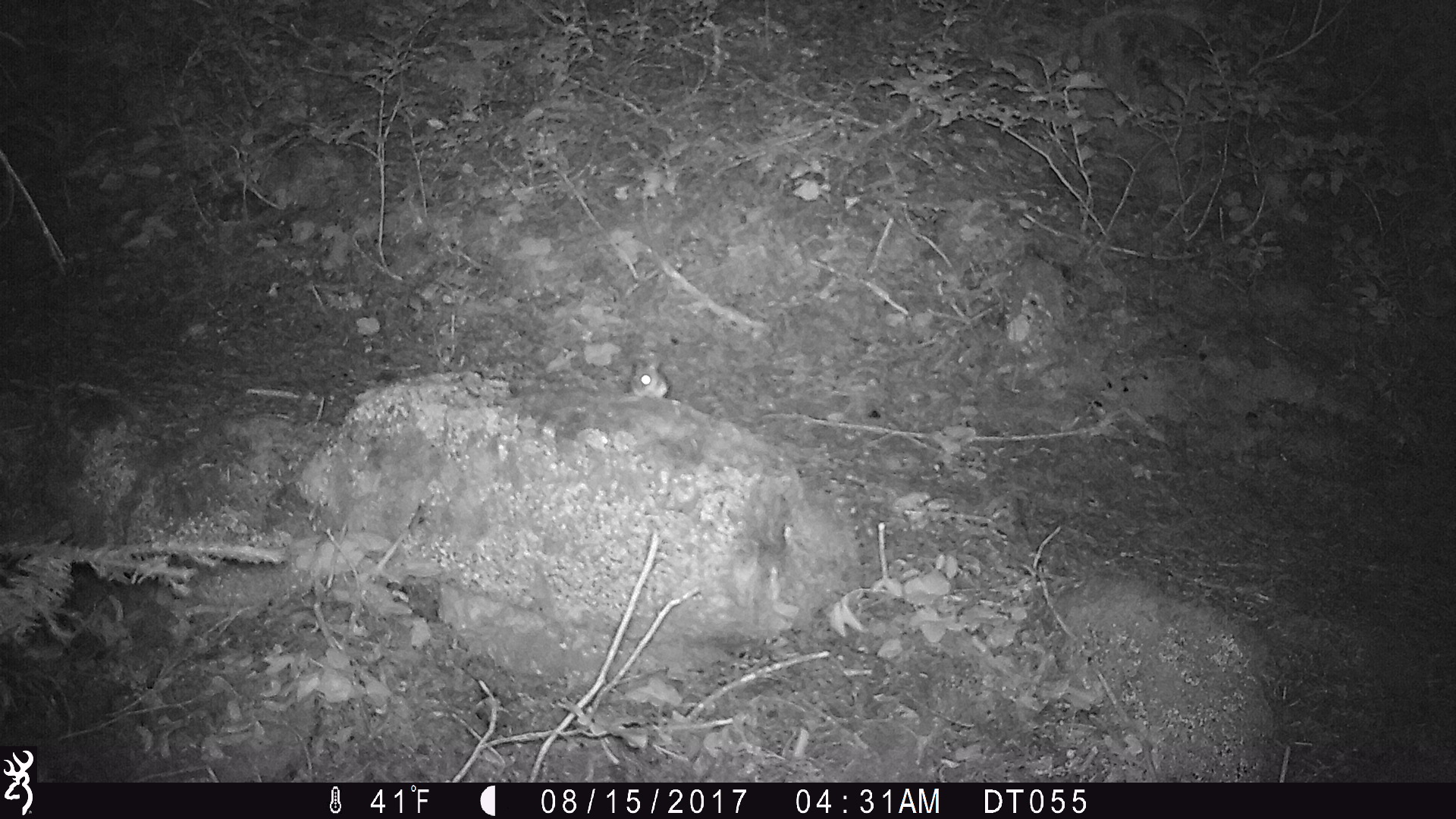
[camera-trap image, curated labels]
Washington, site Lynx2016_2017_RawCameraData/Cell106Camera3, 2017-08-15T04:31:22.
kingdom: Animalia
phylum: Chordata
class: Mammalia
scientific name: Mammalia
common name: small mammal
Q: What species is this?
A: Small mammal (Mammalia).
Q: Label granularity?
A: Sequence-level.